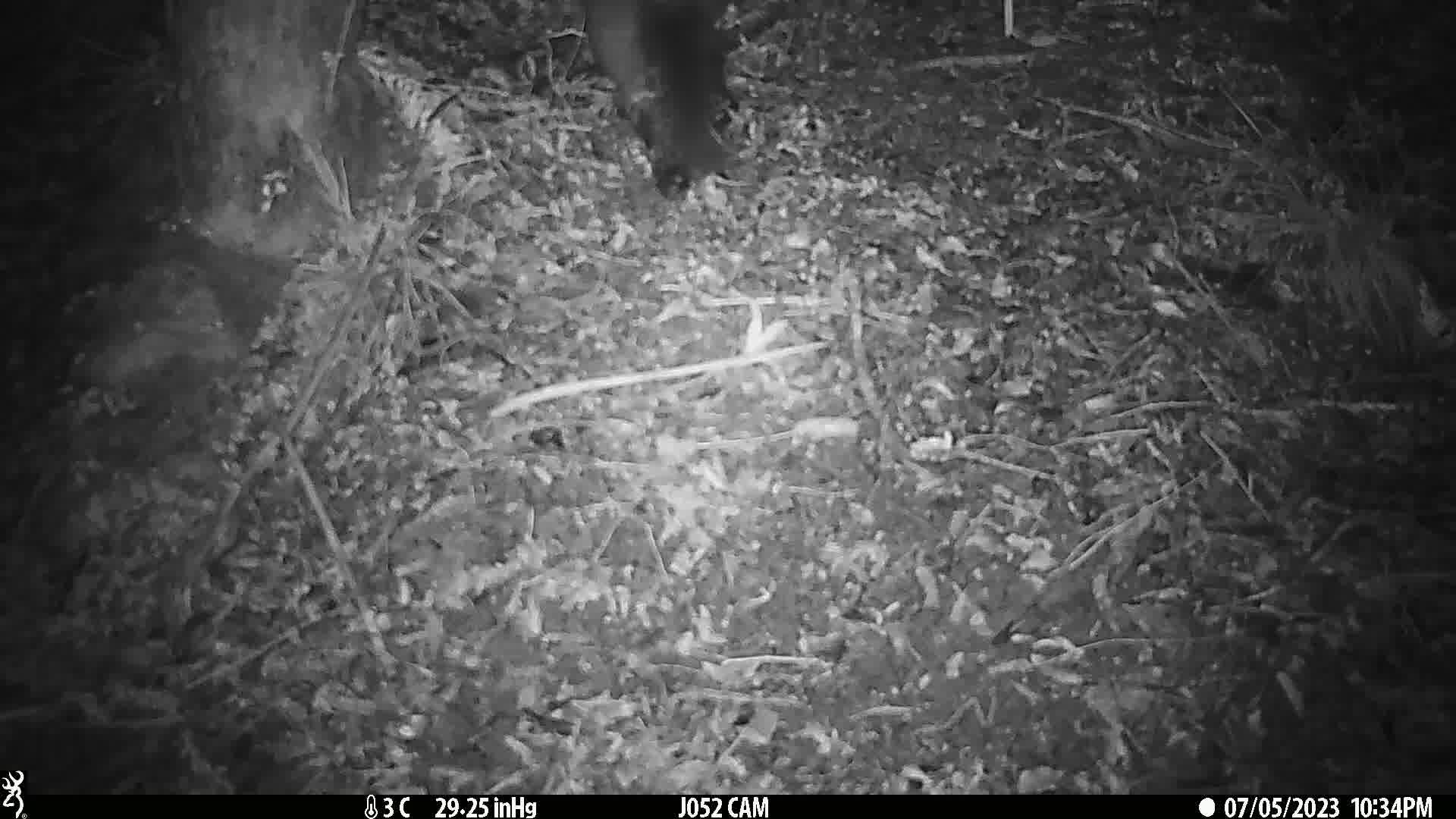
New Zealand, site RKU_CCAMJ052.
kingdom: Animalia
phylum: Chordata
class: Mammalia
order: Diprotodontia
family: Phalangeridae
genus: Trichosurus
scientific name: Trichosurus vulpecula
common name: common brushtail possum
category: possum